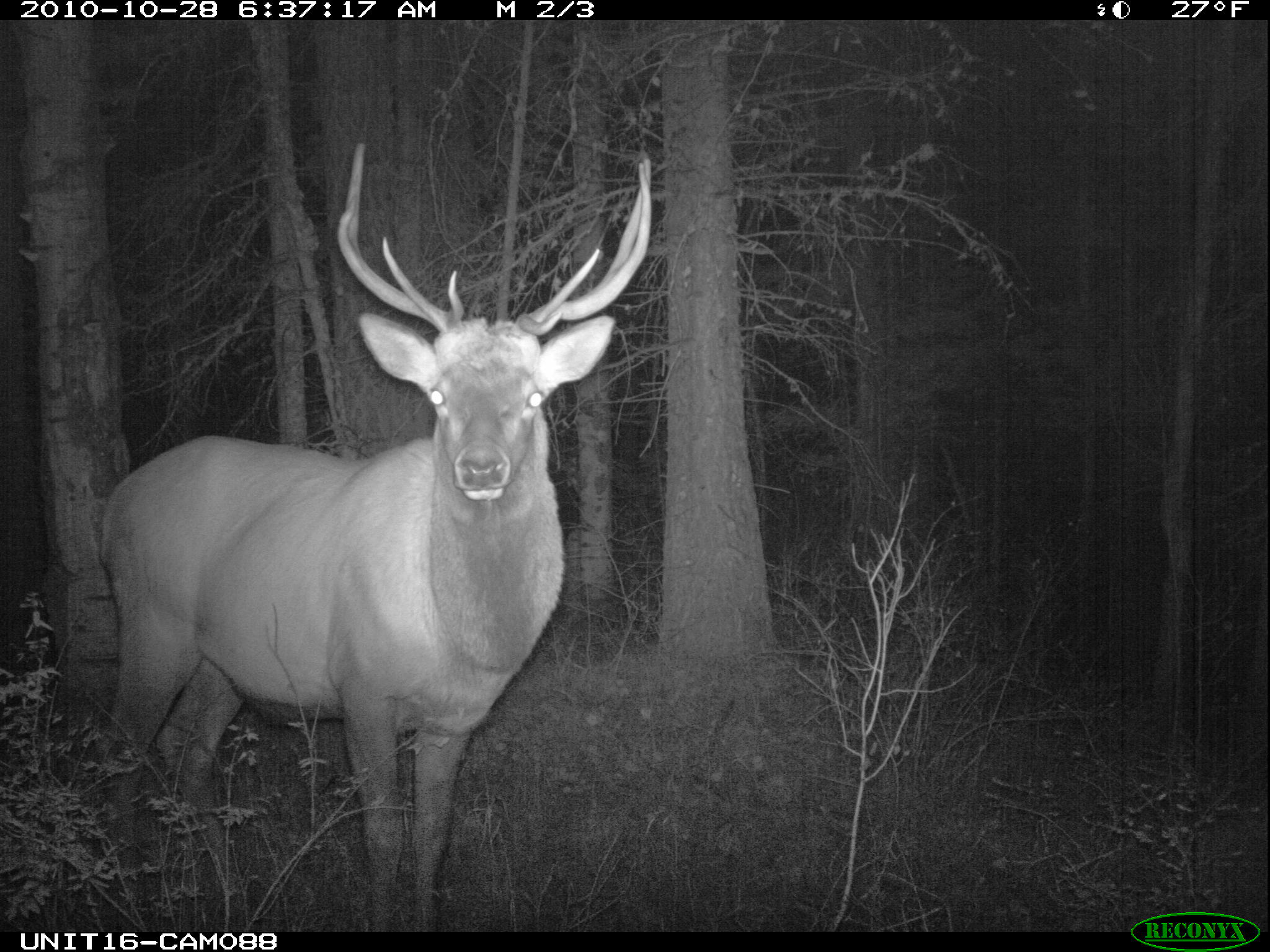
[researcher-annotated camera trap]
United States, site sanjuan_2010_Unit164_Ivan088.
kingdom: Animalia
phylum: Chordata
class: Mammalia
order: Artiodactyla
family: Cervidae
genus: Cervus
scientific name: Cervus elaphus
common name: red deer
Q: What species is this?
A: Cervus elaphus (red deer).